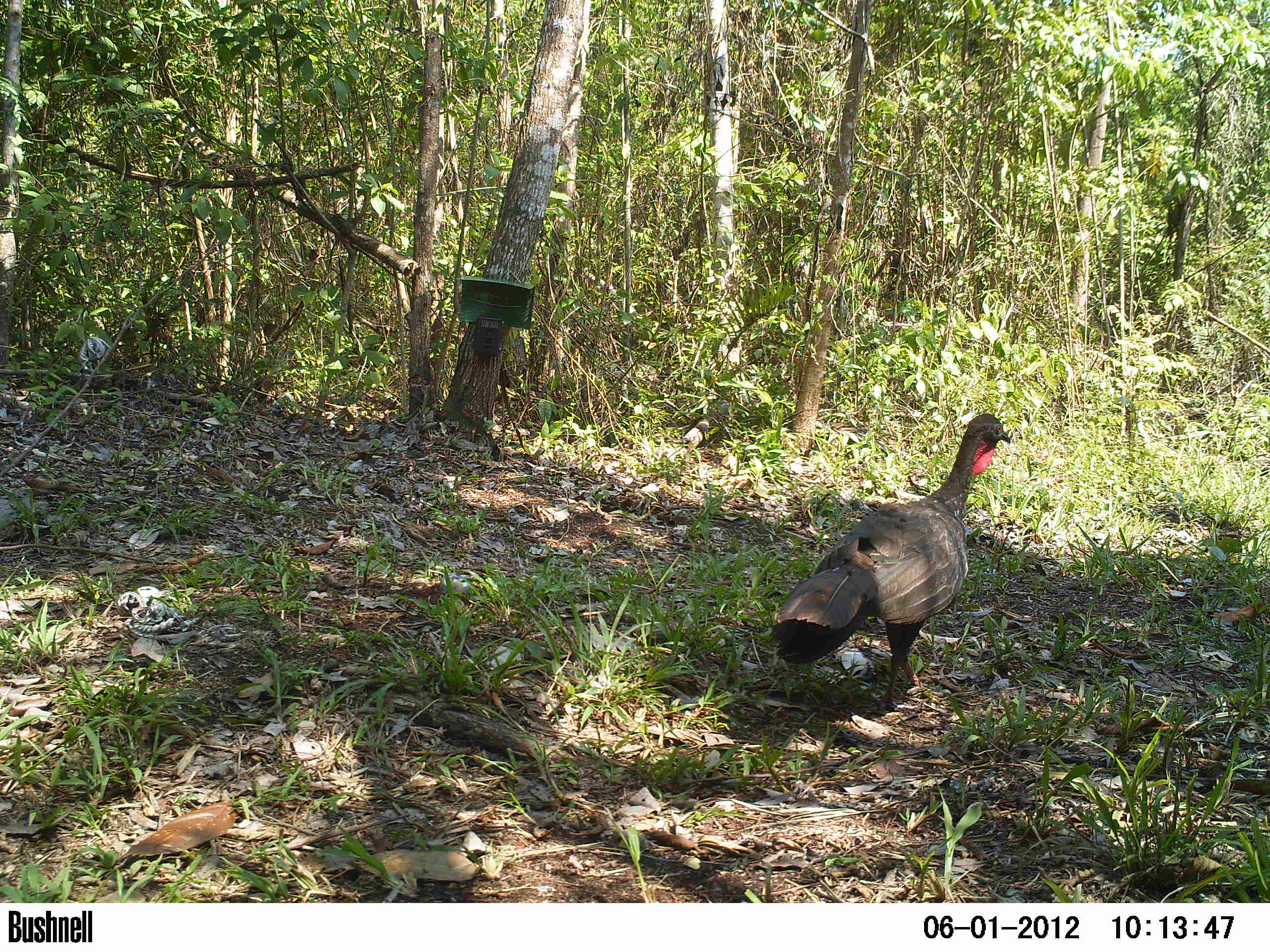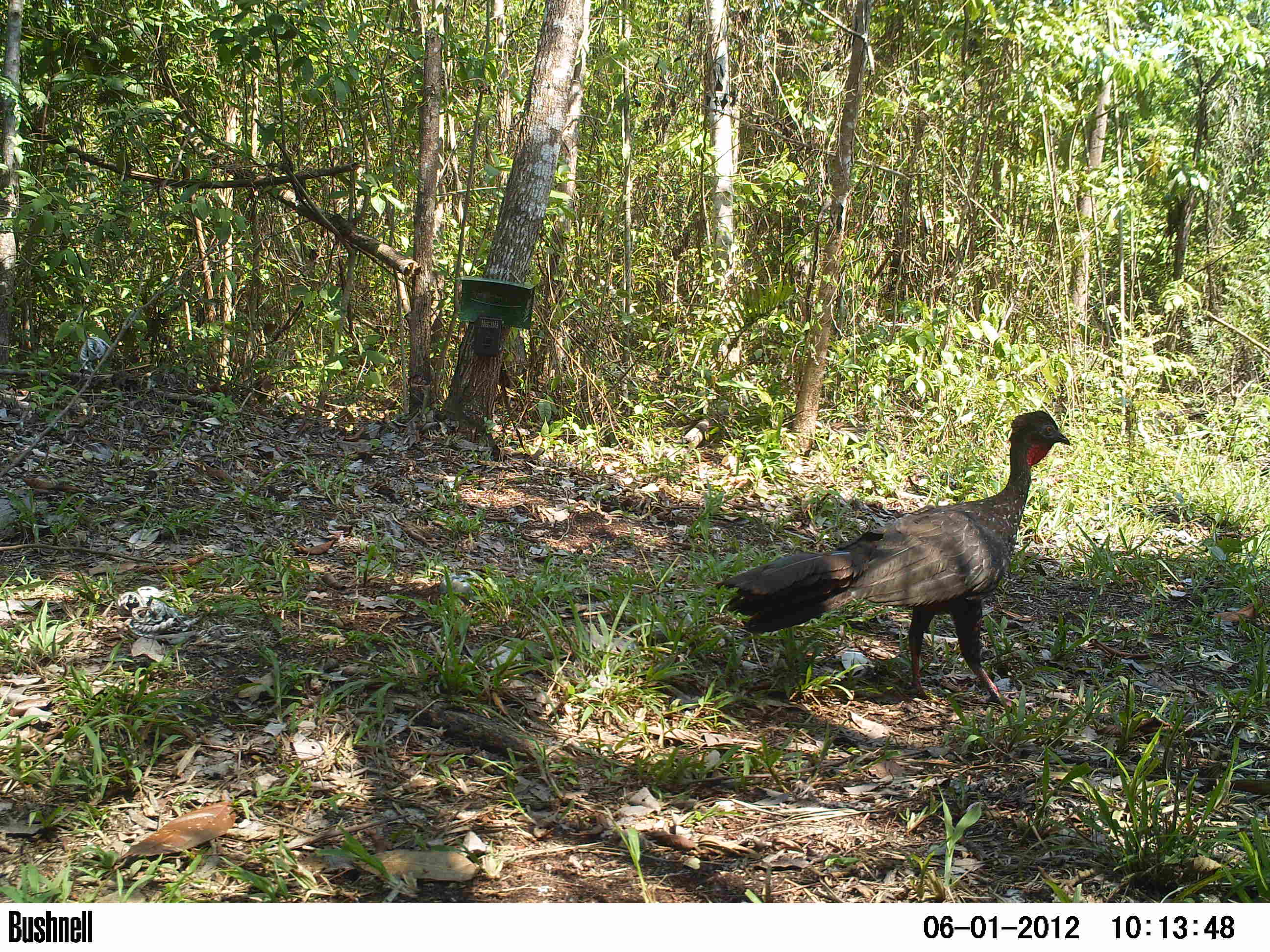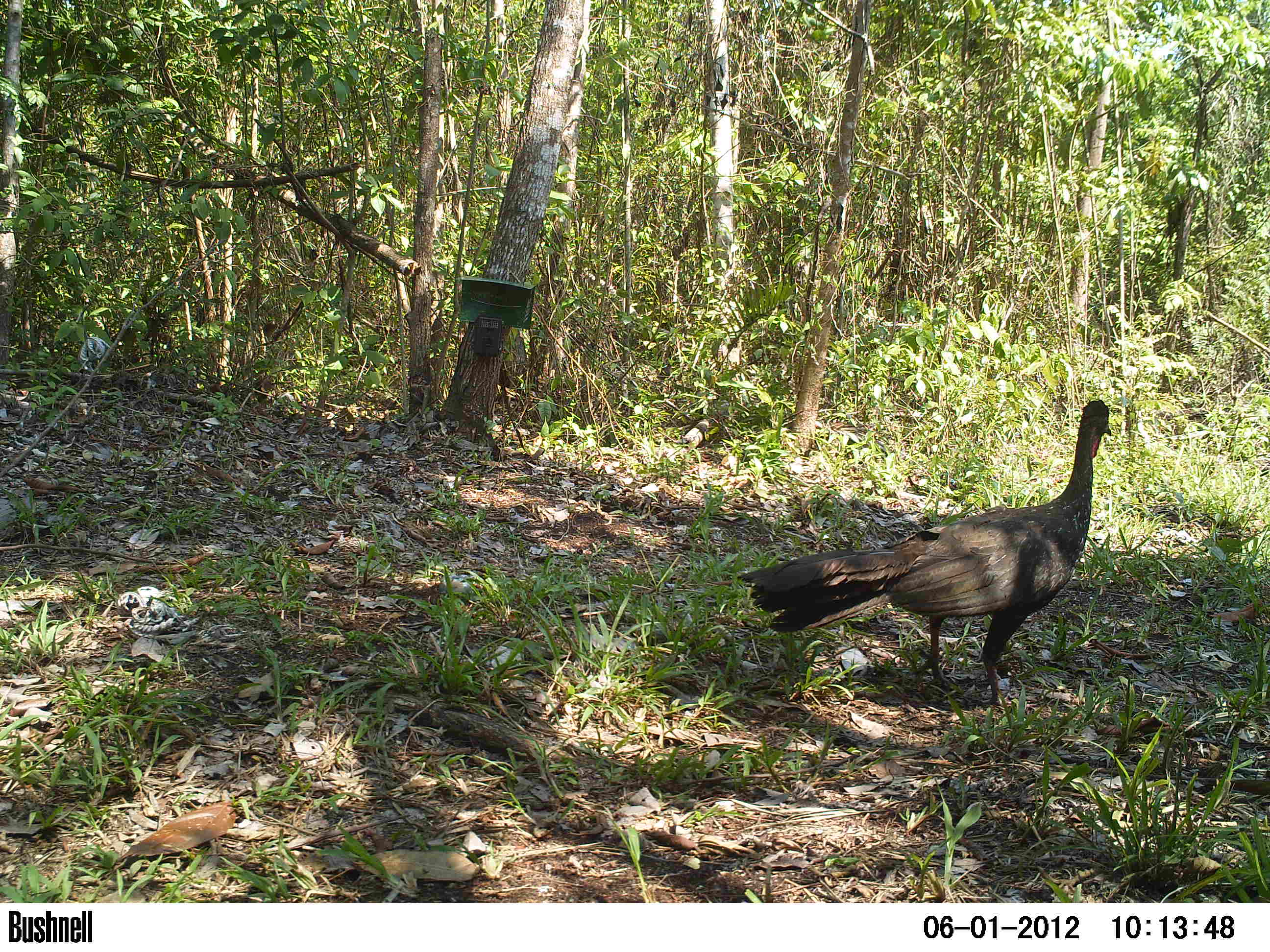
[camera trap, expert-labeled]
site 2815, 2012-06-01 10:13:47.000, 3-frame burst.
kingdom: Animalia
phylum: Chordata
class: Aves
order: Galliformes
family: Cracidae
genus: Penelope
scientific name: Penelope purpurascens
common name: crested guan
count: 1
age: adult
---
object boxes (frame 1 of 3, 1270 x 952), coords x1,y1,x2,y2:
penelope purpurascens: 772,414,1010,710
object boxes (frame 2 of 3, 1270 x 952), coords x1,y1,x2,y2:
penelope purpurascens: 715,410,1072,713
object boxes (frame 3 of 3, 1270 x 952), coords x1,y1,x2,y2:
penelope purpurascens: 737,398,1112,708